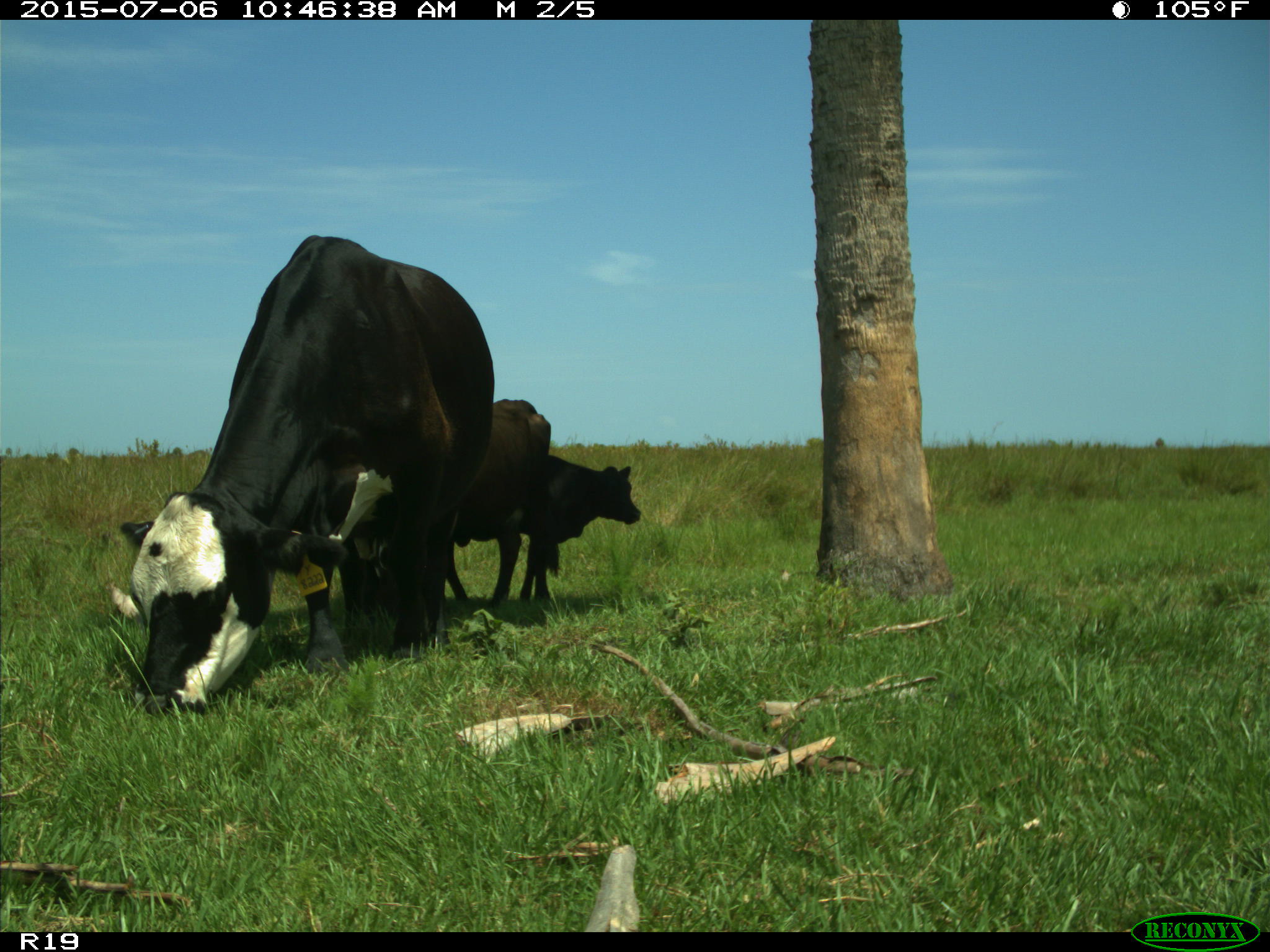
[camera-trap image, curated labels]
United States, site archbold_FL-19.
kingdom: Animalia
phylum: Chordata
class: Mammalia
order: Artiodactyla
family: Bovidae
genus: Bos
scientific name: Bos taurus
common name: domestic cow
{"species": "Bos taurus (domestic cow)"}